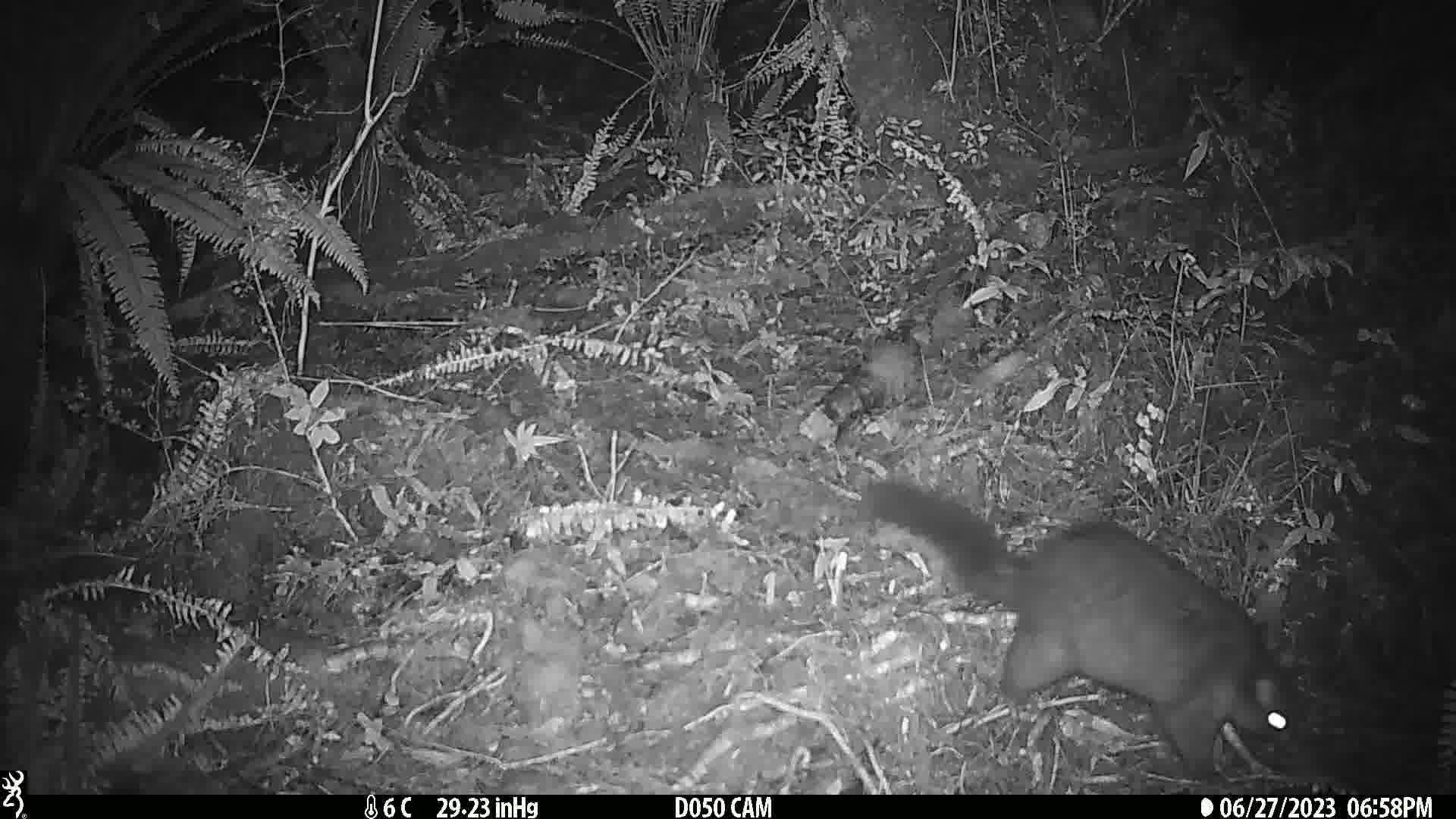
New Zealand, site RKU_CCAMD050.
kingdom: Animalia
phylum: Chordata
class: Mammalia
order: Diprotodontia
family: Phalangeridae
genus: Trichosurus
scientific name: Trichosurus vulpecula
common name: common brushtail possum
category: possum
Possum (common brushtail possum) (Trichosurus vulpecula).